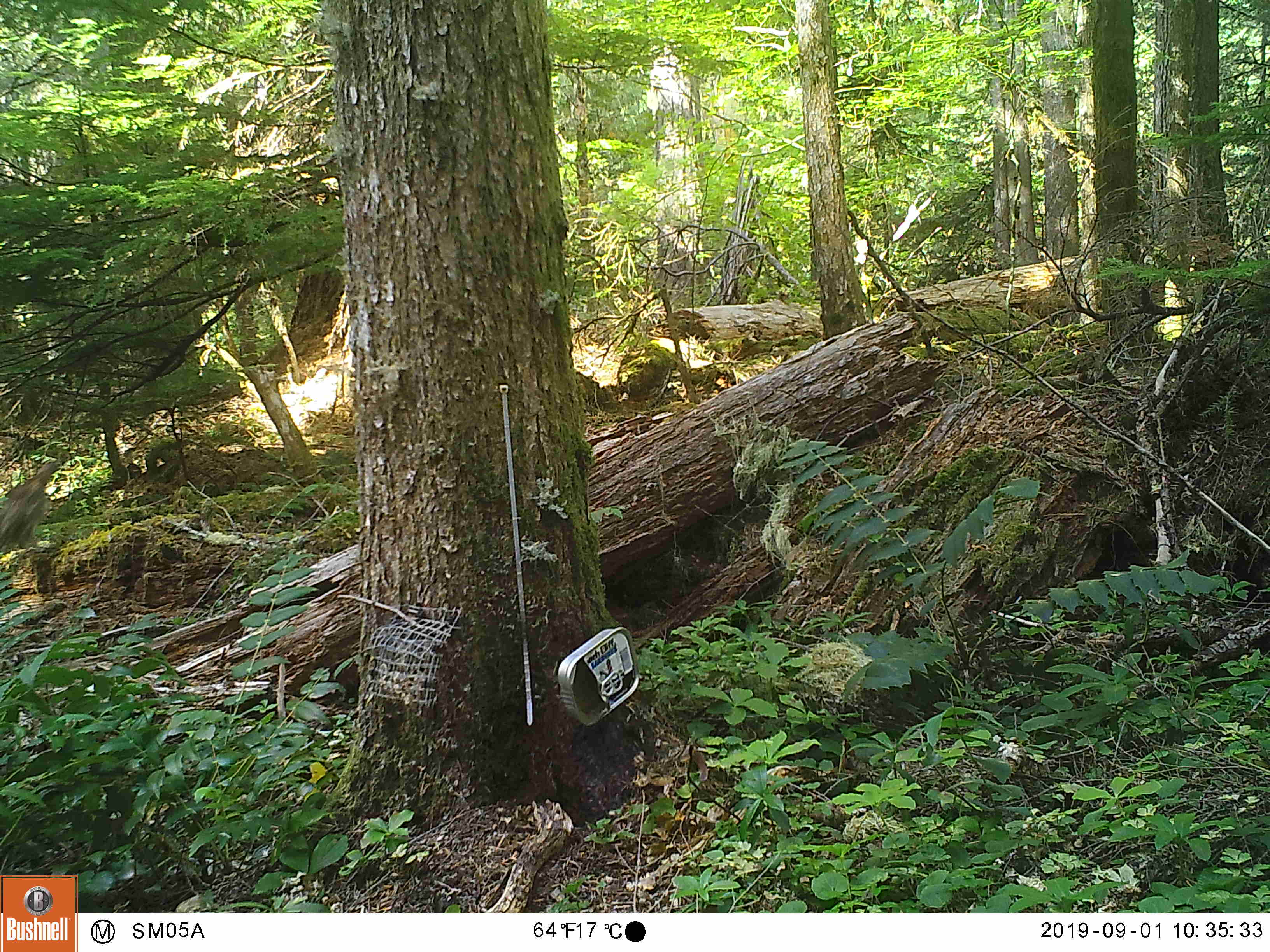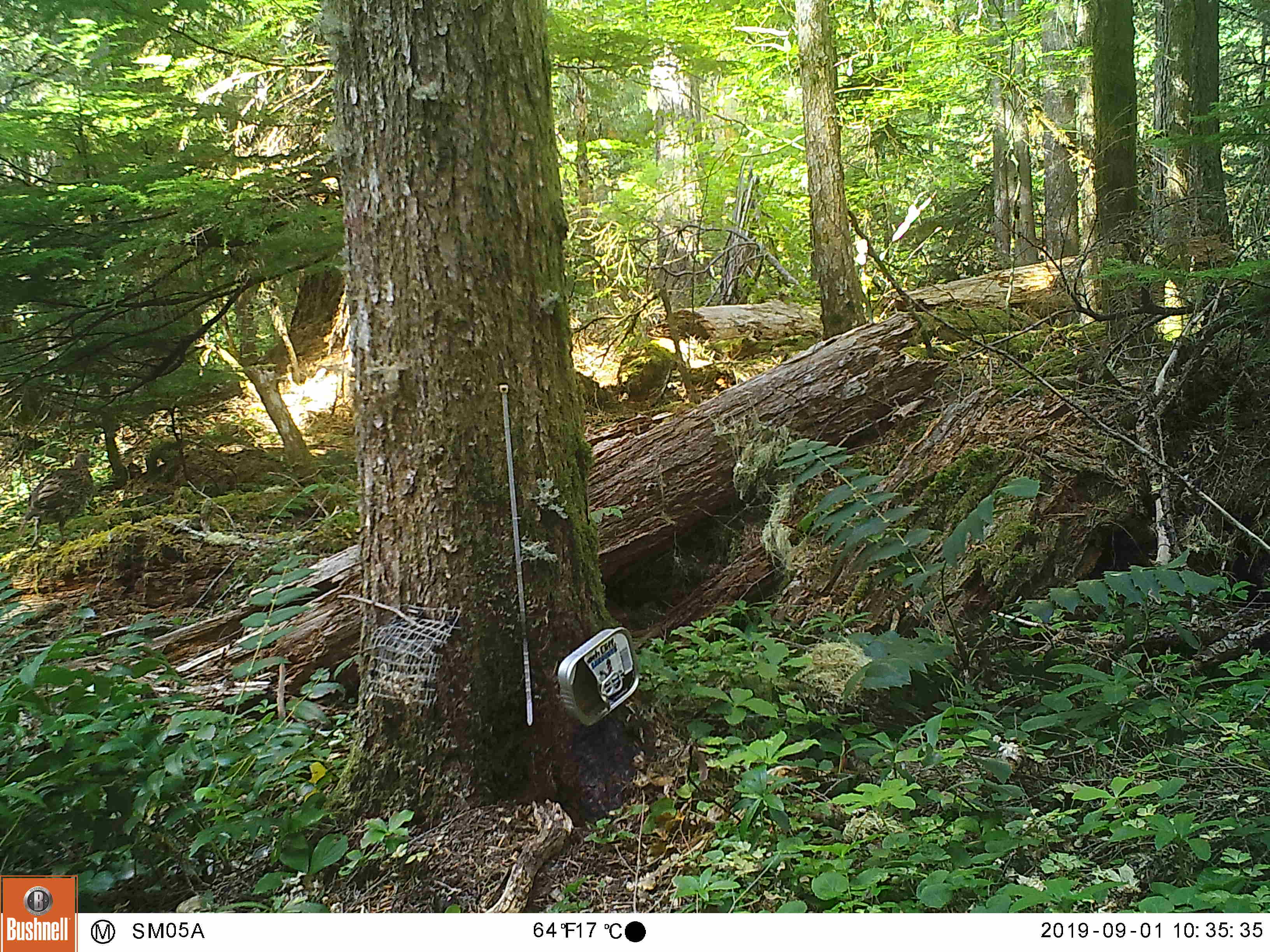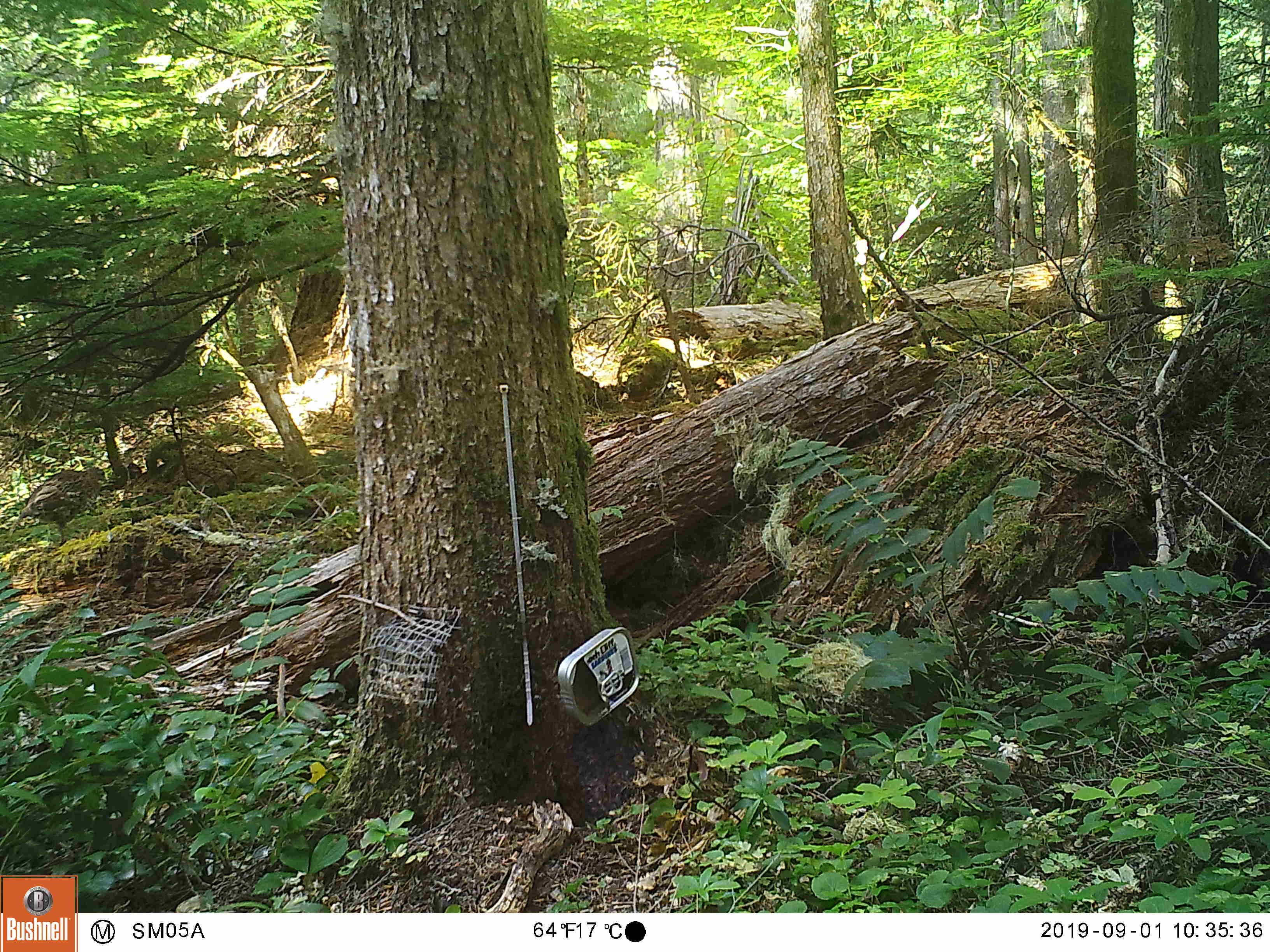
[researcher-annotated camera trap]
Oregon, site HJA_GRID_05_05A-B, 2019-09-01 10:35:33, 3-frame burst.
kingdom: Animalia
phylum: Chordata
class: Aves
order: Galliformes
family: Phasianidae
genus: Bonasa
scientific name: Bonasa umbellus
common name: ruffed grouse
Ruffed grouse (Bonasa umbellus).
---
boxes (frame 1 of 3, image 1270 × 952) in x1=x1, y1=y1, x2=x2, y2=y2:
ruffed grouse: x1=1, y1=460, x2=66, y2=553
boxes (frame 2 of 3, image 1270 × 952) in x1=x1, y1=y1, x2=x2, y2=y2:
ruffed grouse: x1=18, y1=450, x2=98, y2=545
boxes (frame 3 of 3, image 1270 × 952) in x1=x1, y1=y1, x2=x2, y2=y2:
ruffed grouse: x1=18, y1=466, x2=110, y2=530